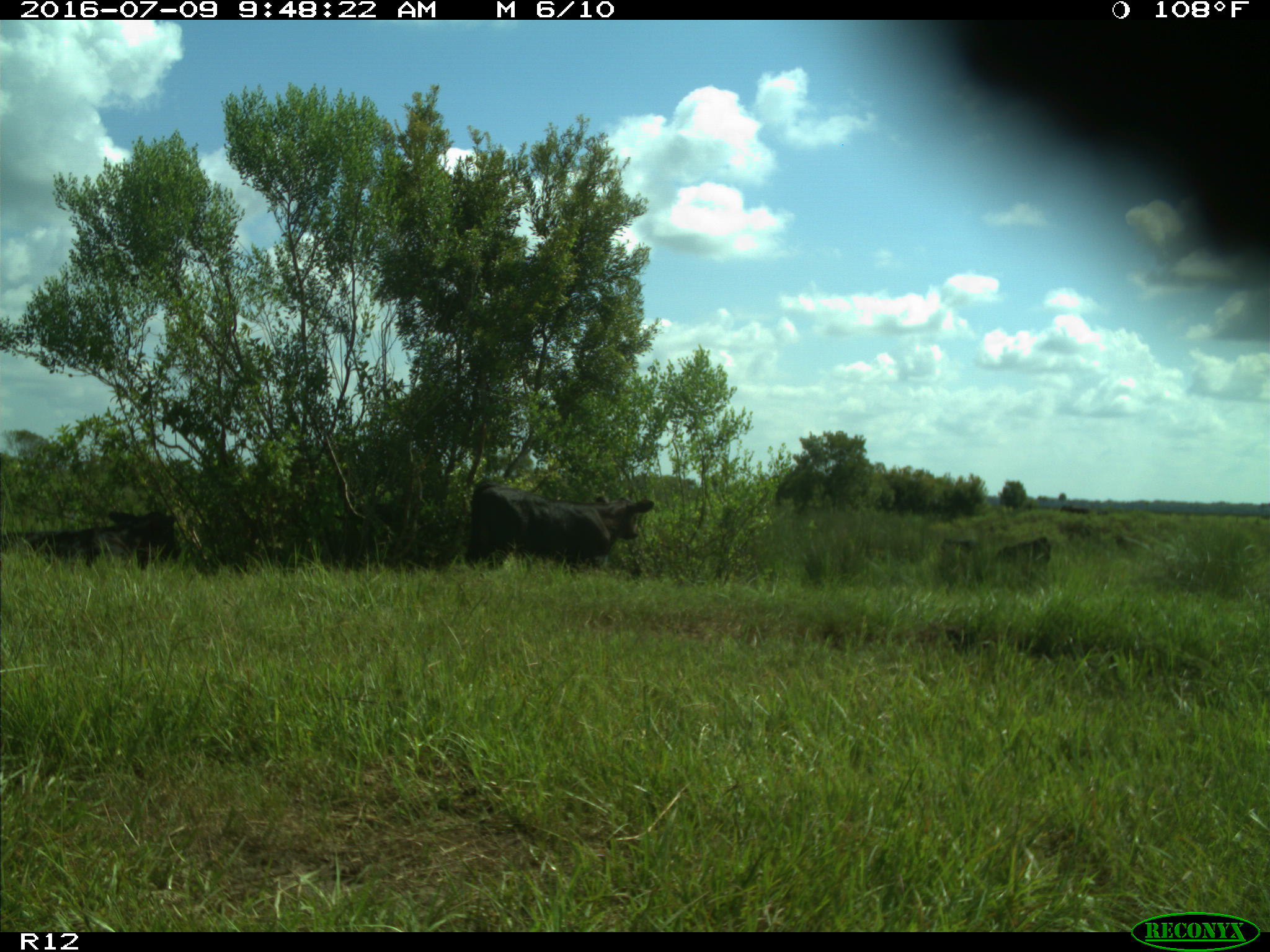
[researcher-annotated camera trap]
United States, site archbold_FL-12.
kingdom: Animalia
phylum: Chordata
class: Mammalia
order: Artiodactyla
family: Bovidae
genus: Bos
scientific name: Bos taurus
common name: domestic cow